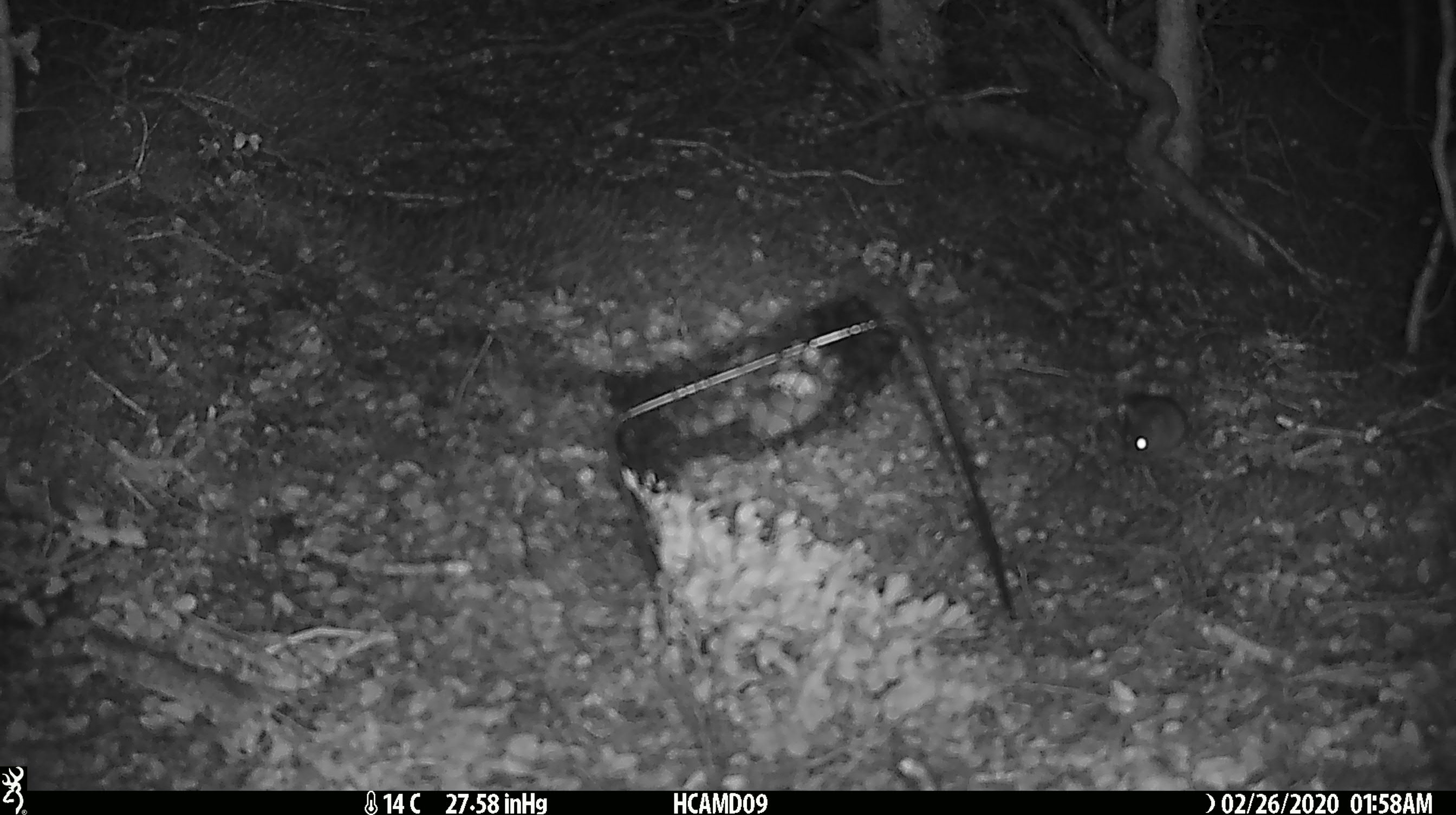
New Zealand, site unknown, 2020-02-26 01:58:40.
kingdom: Animalia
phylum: Chordata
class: Mammalia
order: Rodentia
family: Muridae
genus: Mus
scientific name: Mus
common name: mouse